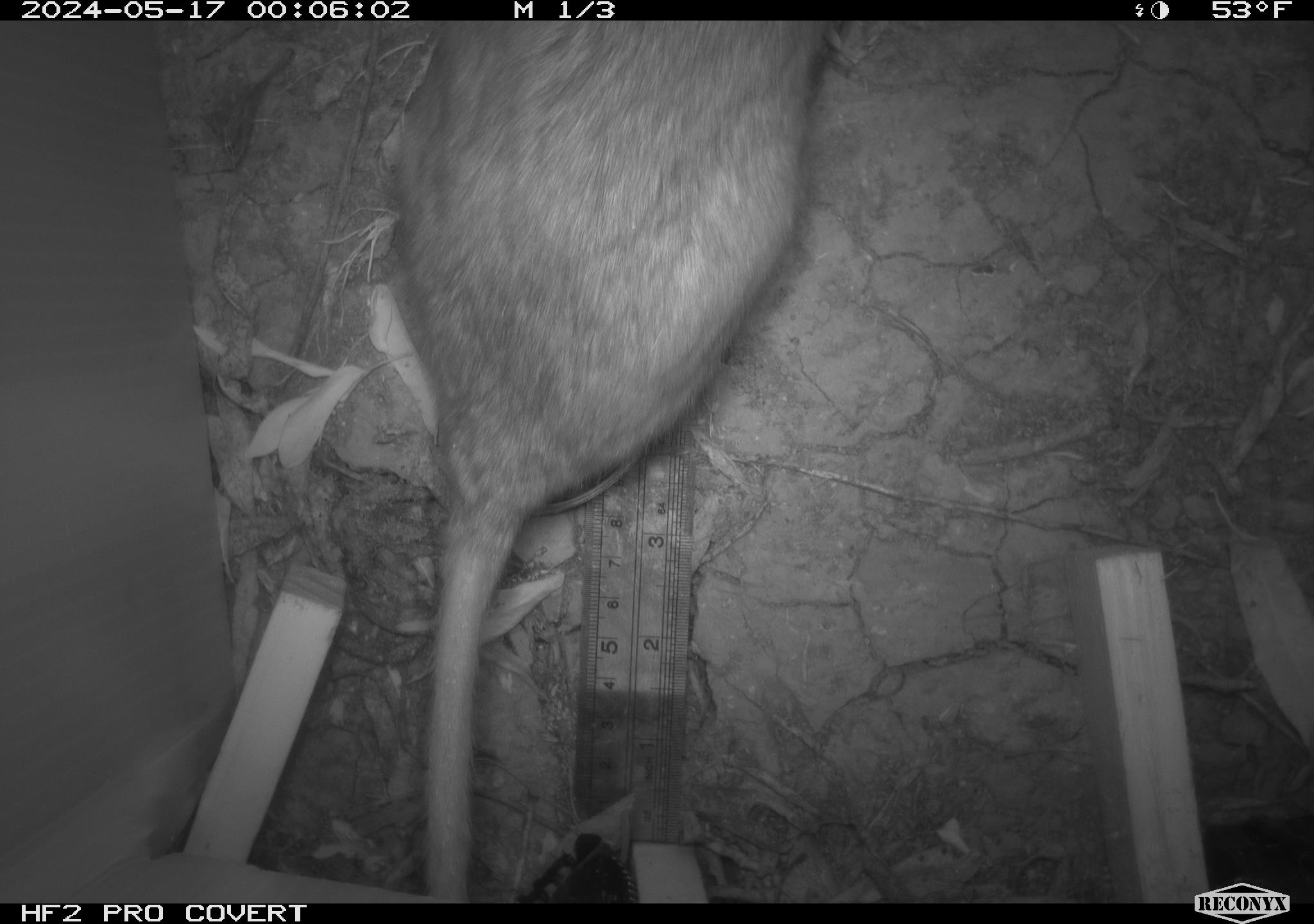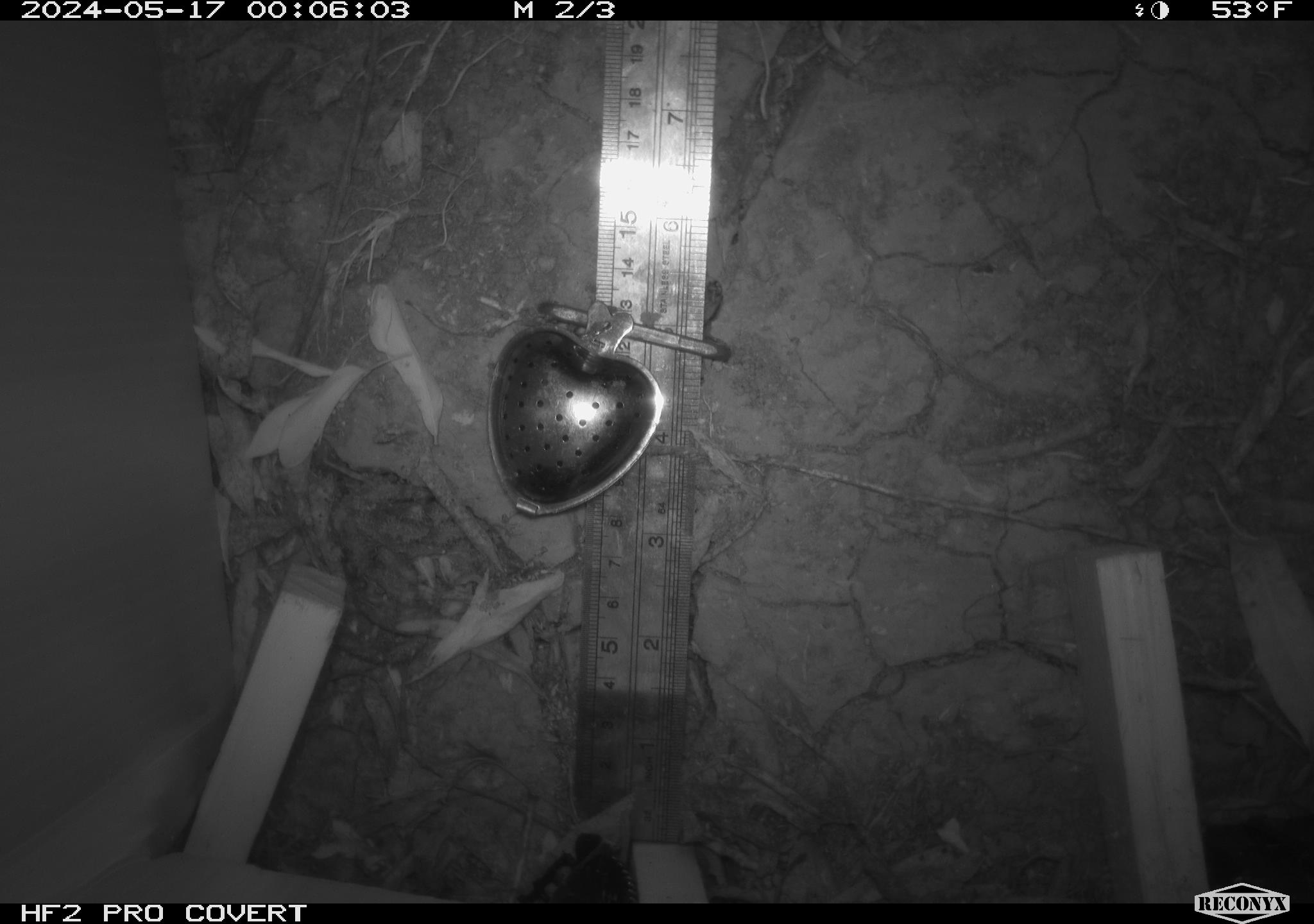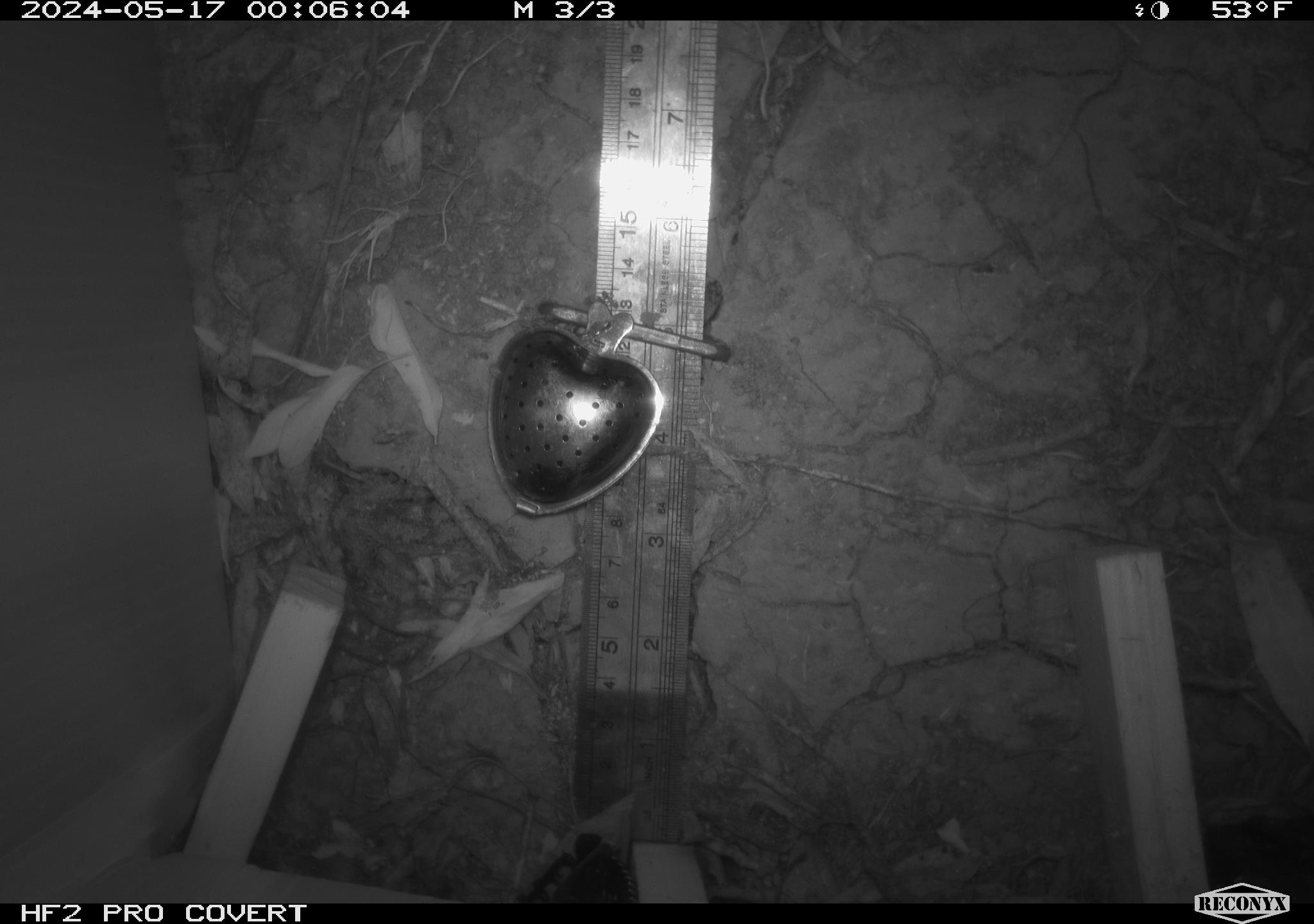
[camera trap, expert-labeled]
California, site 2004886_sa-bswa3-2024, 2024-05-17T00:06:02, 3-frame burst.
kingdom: Animalia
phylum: Chordata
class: Mammalia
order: Rodentia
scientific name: Rodentia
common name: woodrat or rat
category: woodrat or rat species